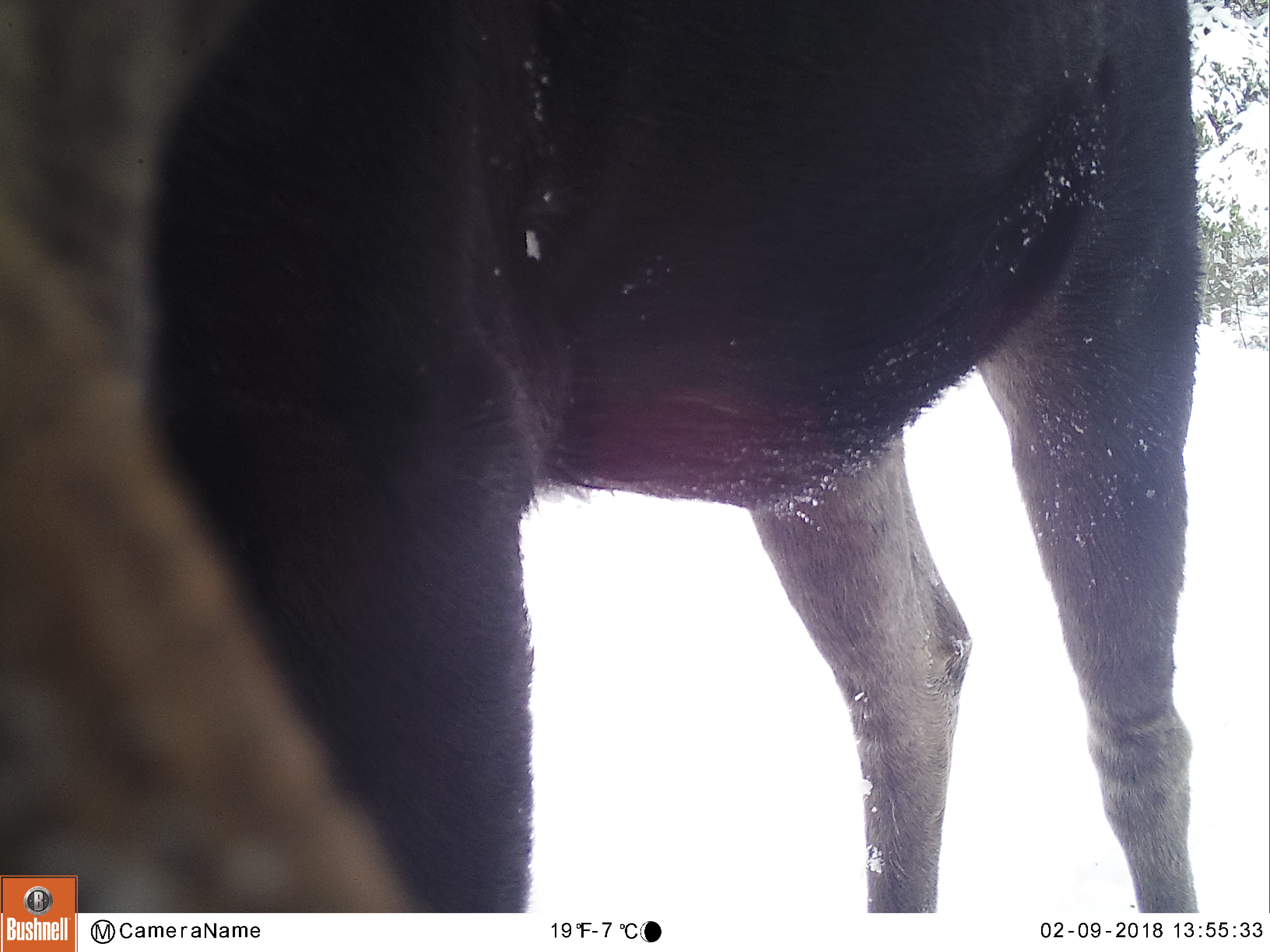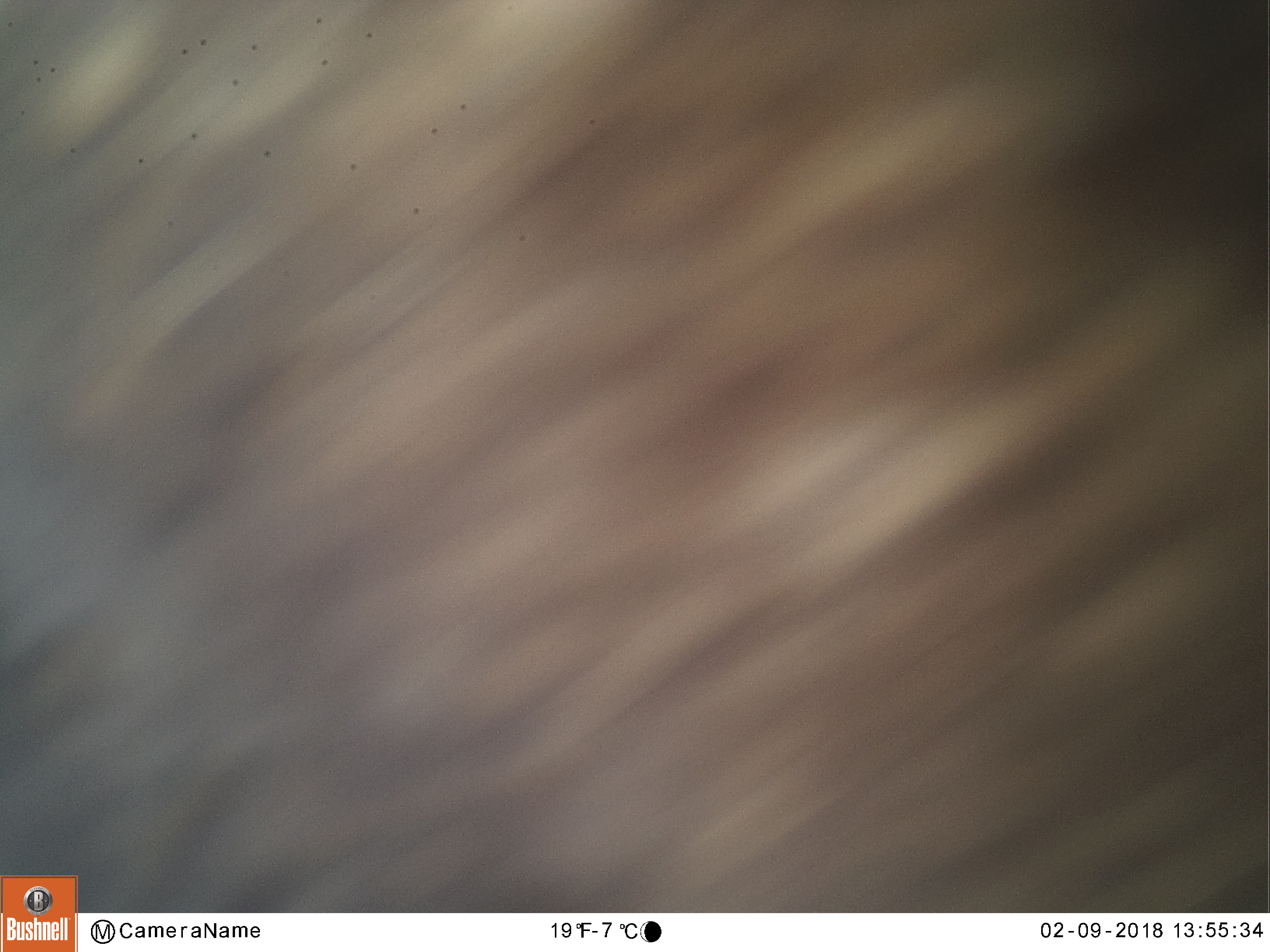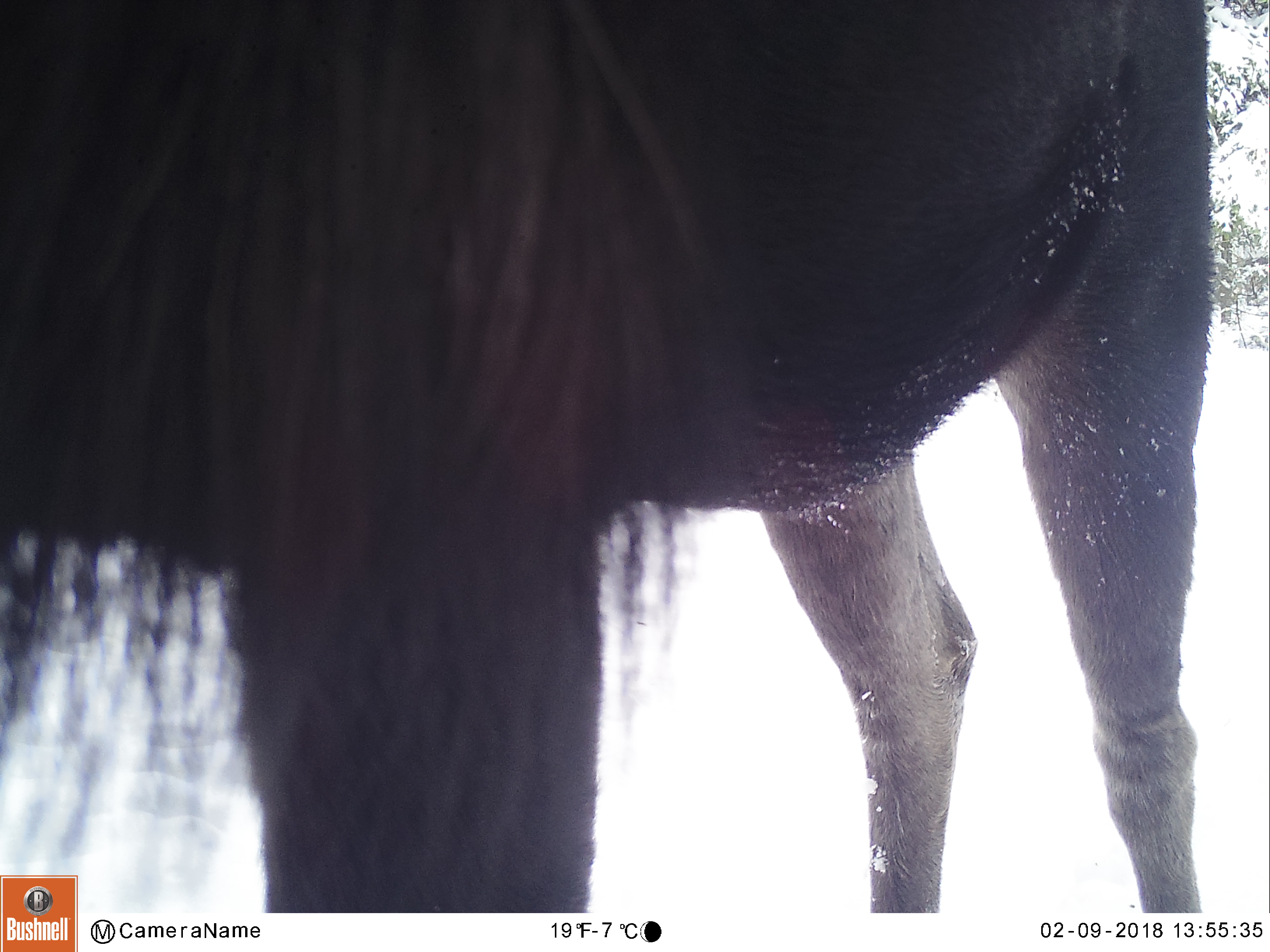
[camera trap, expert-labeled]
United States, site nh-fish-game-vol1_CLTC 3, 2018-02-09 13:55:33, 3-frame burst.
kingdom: Animalia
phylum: Chordata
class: Mammalia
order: Artiodactyla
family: Cervidae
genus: Alces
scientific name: Alces alces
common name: moose